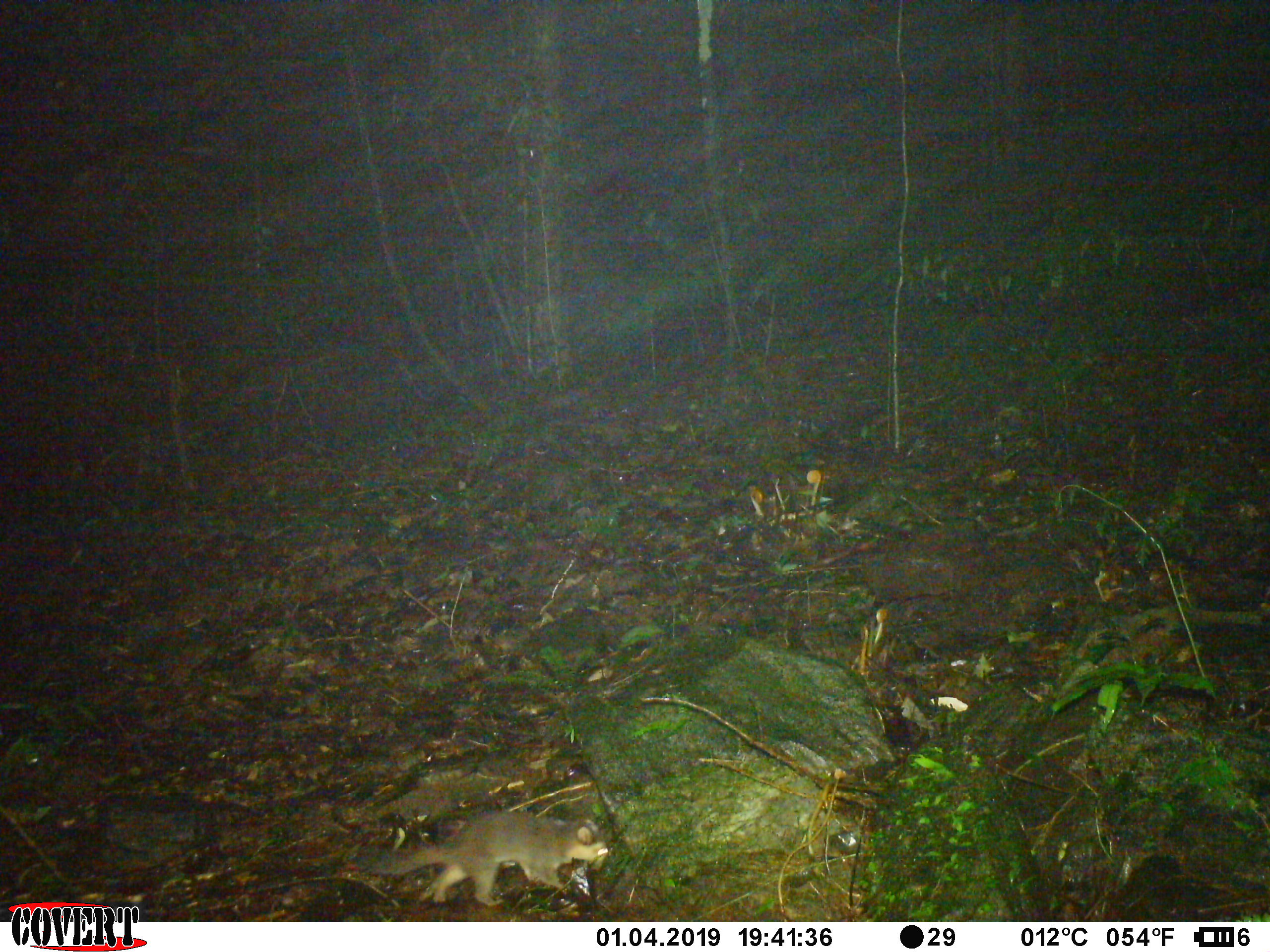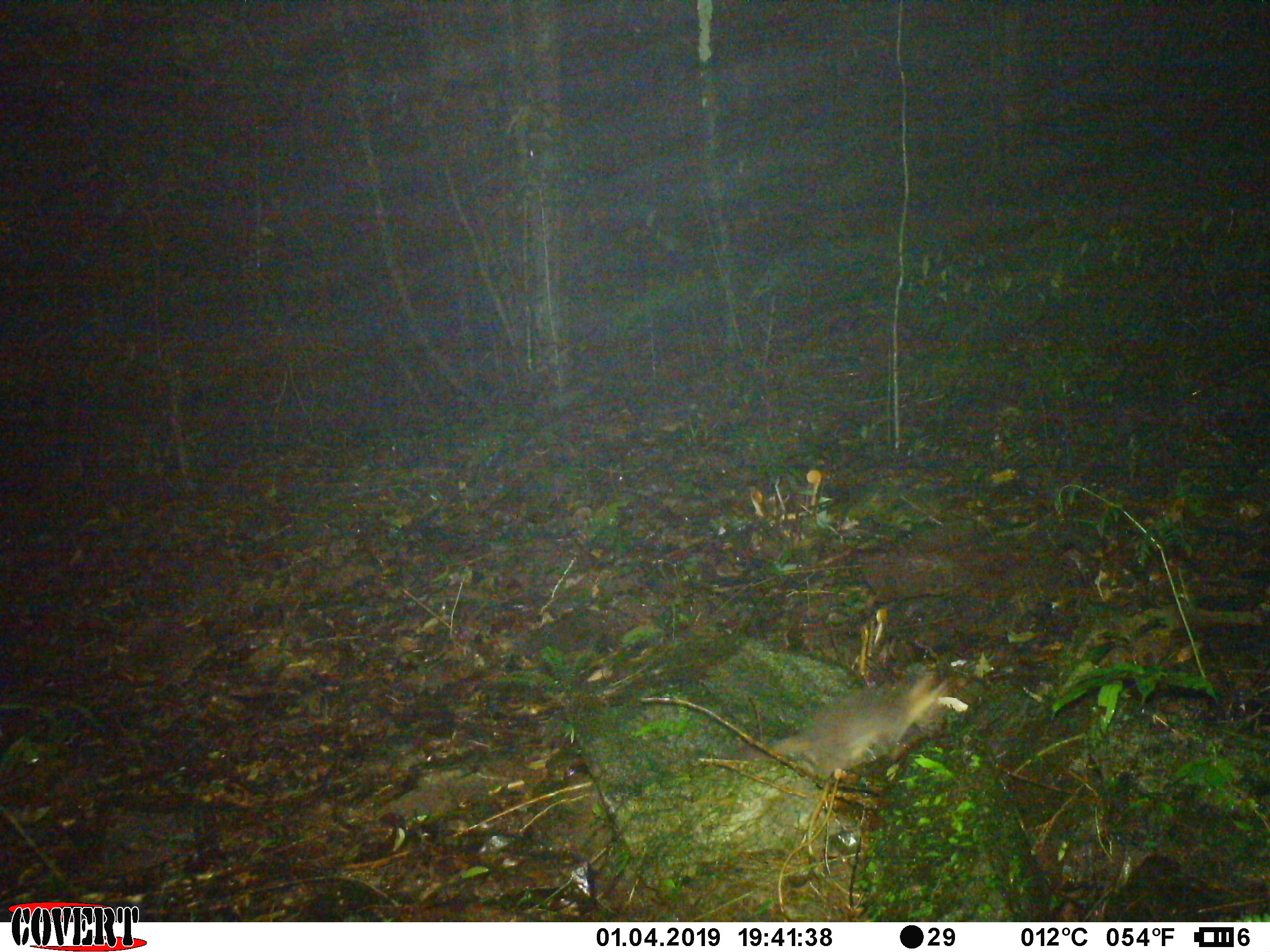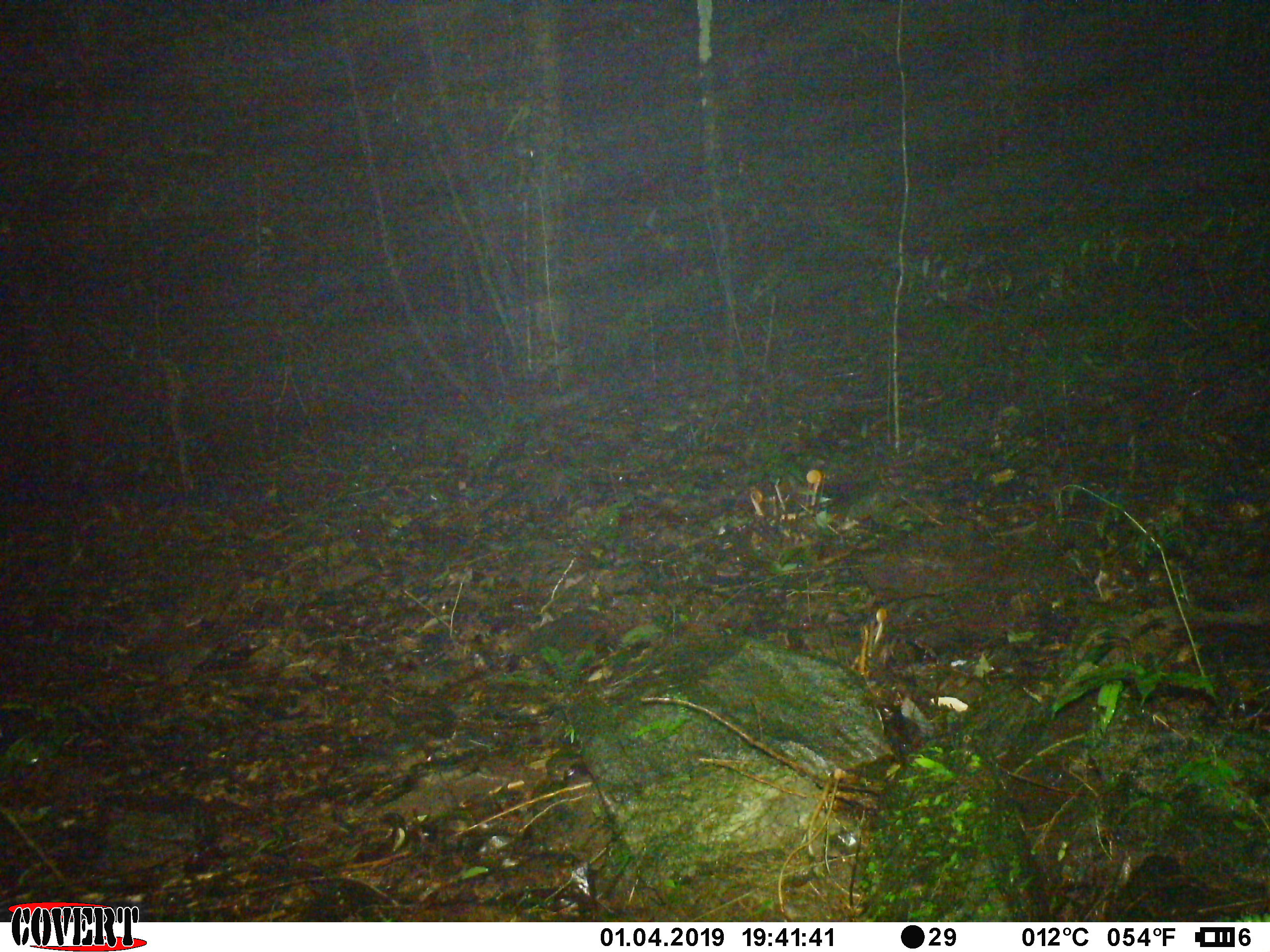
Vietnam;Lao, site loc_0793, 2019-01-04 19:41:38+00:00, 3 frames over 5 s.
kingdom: Animalia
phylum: Chordata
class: Mammalia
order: Carnivora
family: Mustelidae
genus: Melogale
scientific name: Melogale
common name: ferret badger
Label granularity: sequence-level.